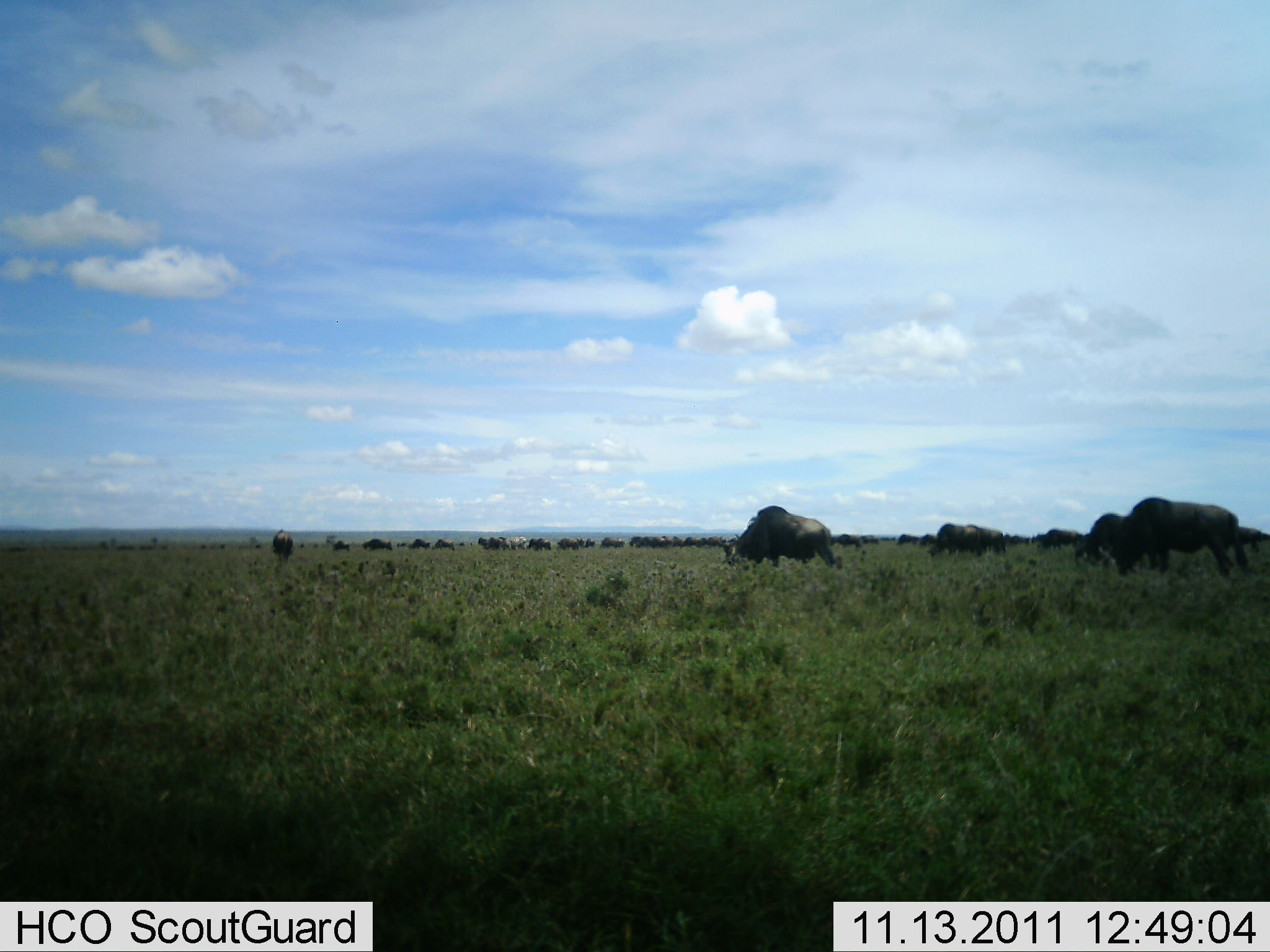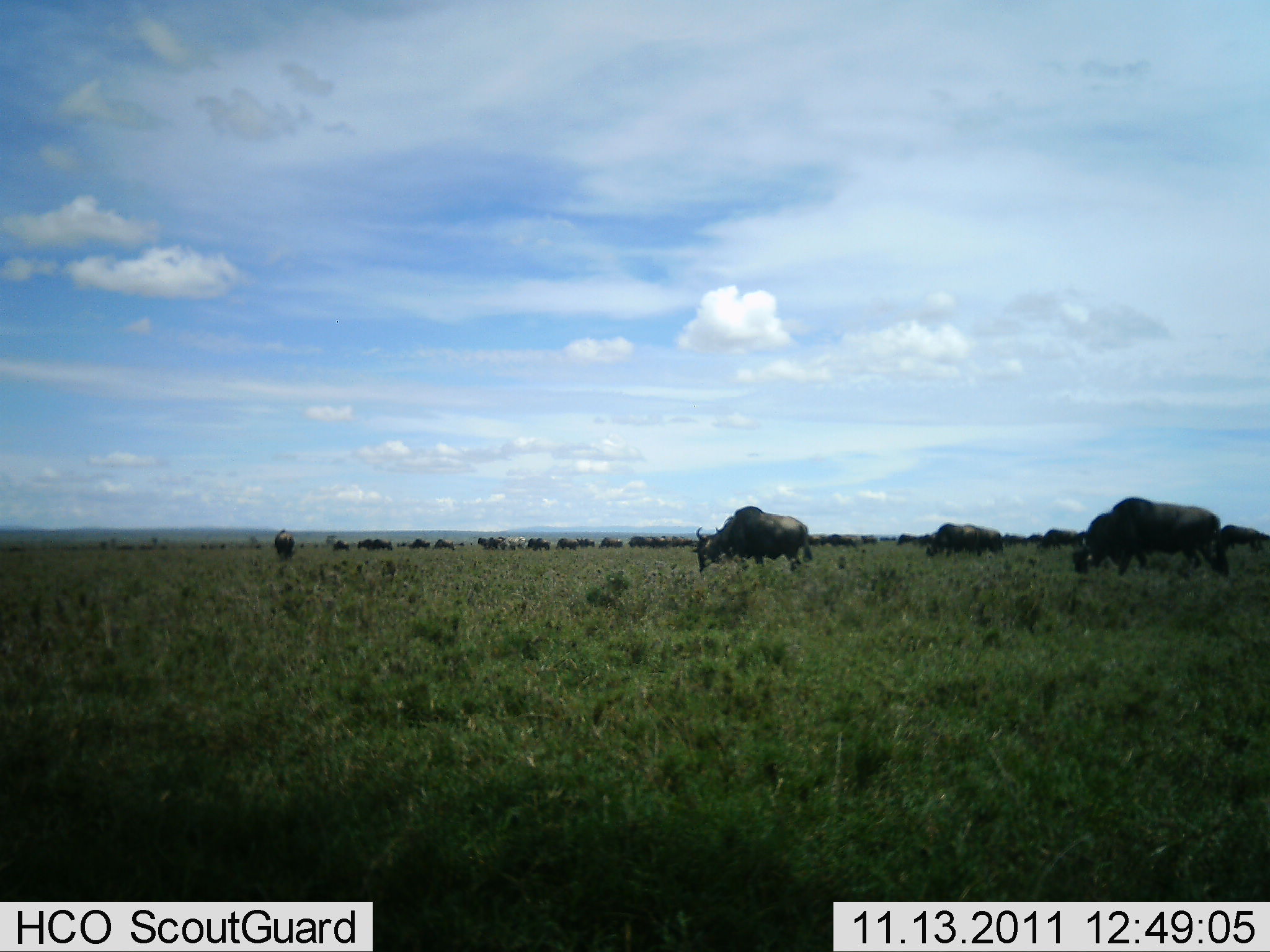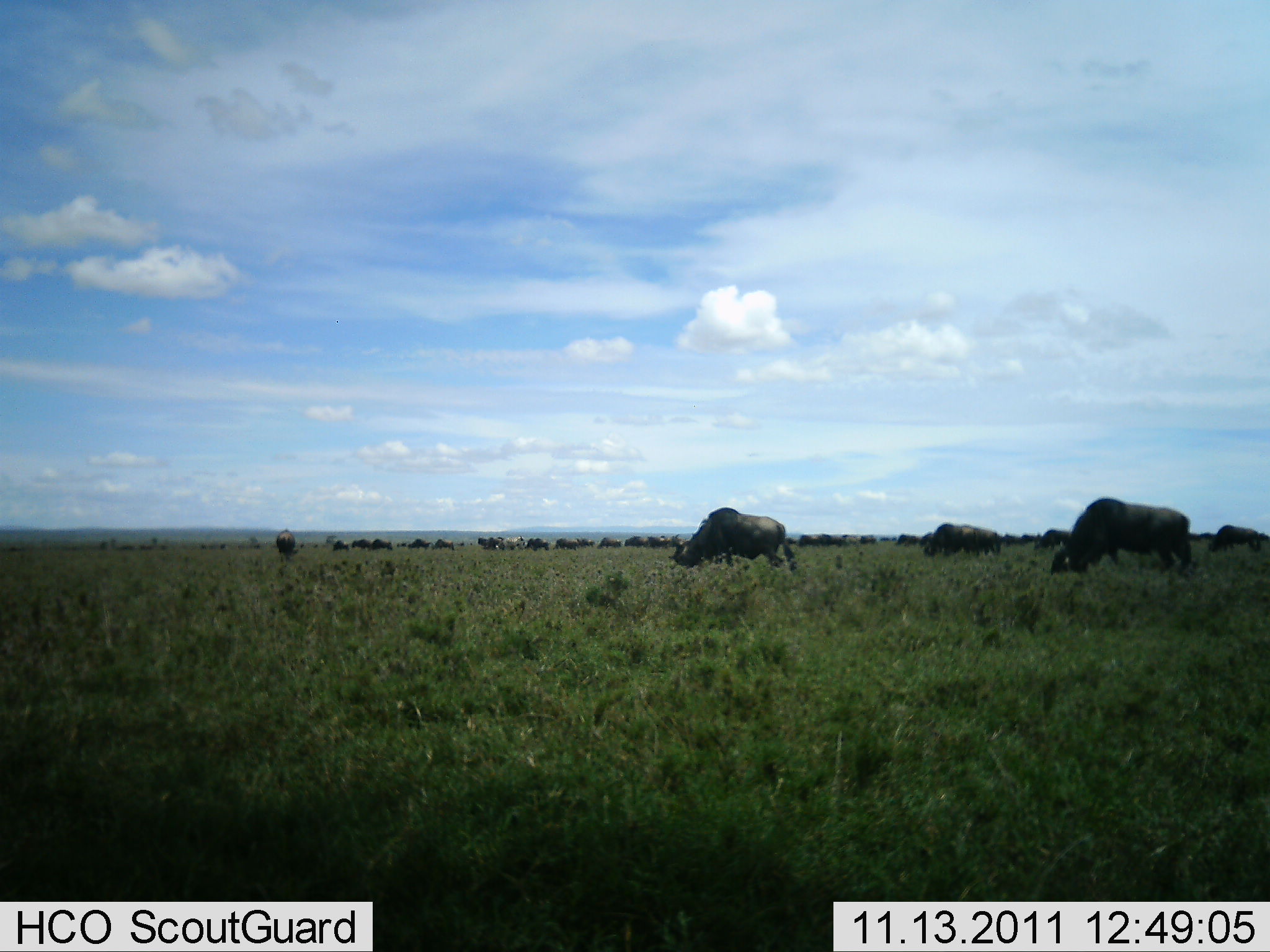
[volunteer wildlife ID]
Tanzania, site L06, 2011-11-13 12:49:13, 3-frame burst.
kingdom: Animalia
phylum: Chordata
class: Mammalia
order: Artiodactyla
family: Bovidae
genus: Connochaetes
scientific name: Connochaetes taurinus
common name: blue wildebeest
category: wildebeest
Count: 11-50.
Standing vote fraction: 8%.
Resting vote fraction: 0%.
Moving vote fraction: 77%.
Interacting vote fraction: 0%.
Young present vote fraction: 0%.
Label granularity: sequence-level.